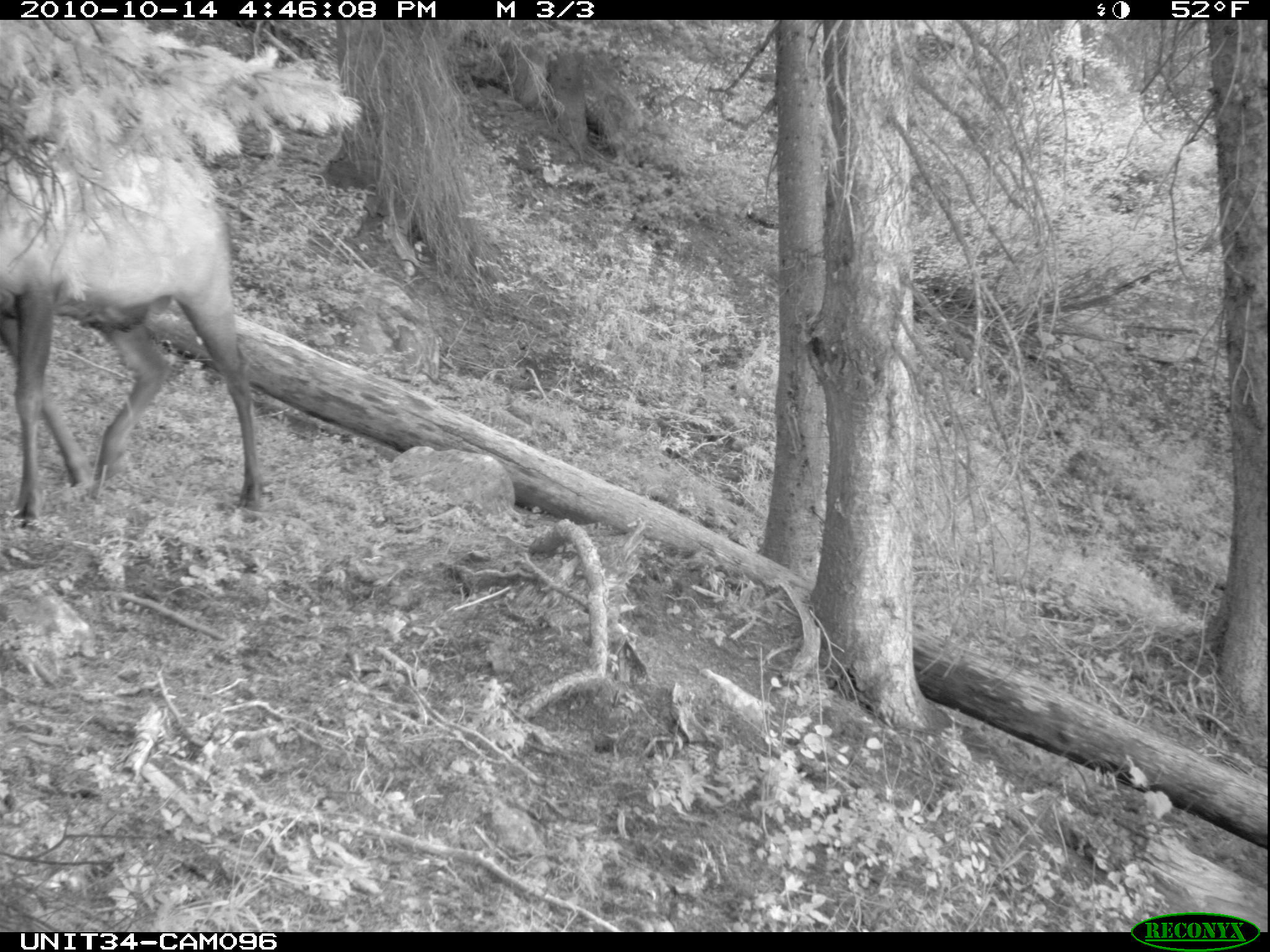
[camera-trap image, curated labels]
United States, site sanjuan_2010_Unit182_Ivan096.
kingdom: Animalia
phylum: Chordata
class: Mammalia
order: Artiodactyla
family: Cervidae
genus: Cervus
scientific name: Cervus elaphus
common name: red deer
Cervus elaphus (red deer).